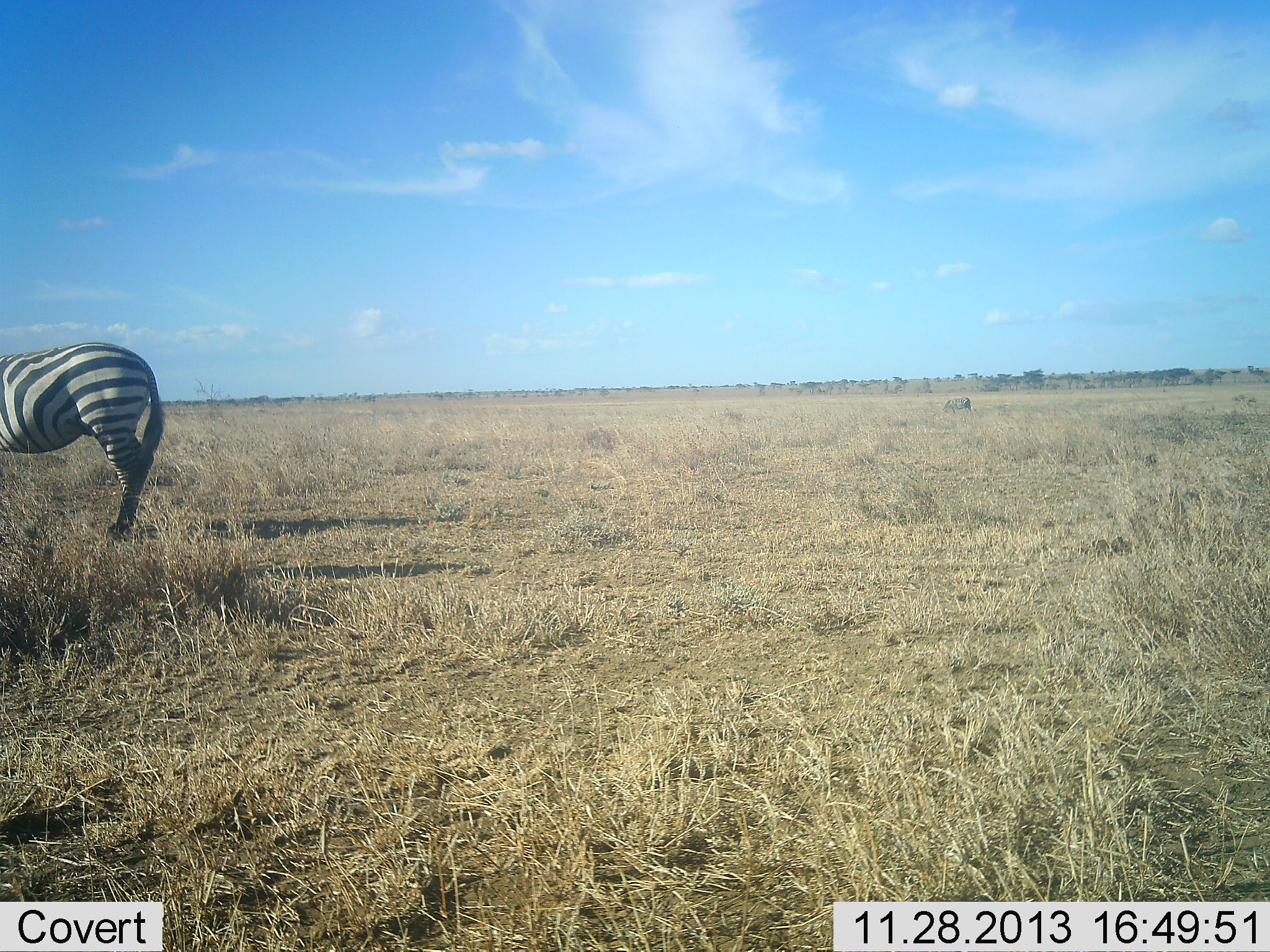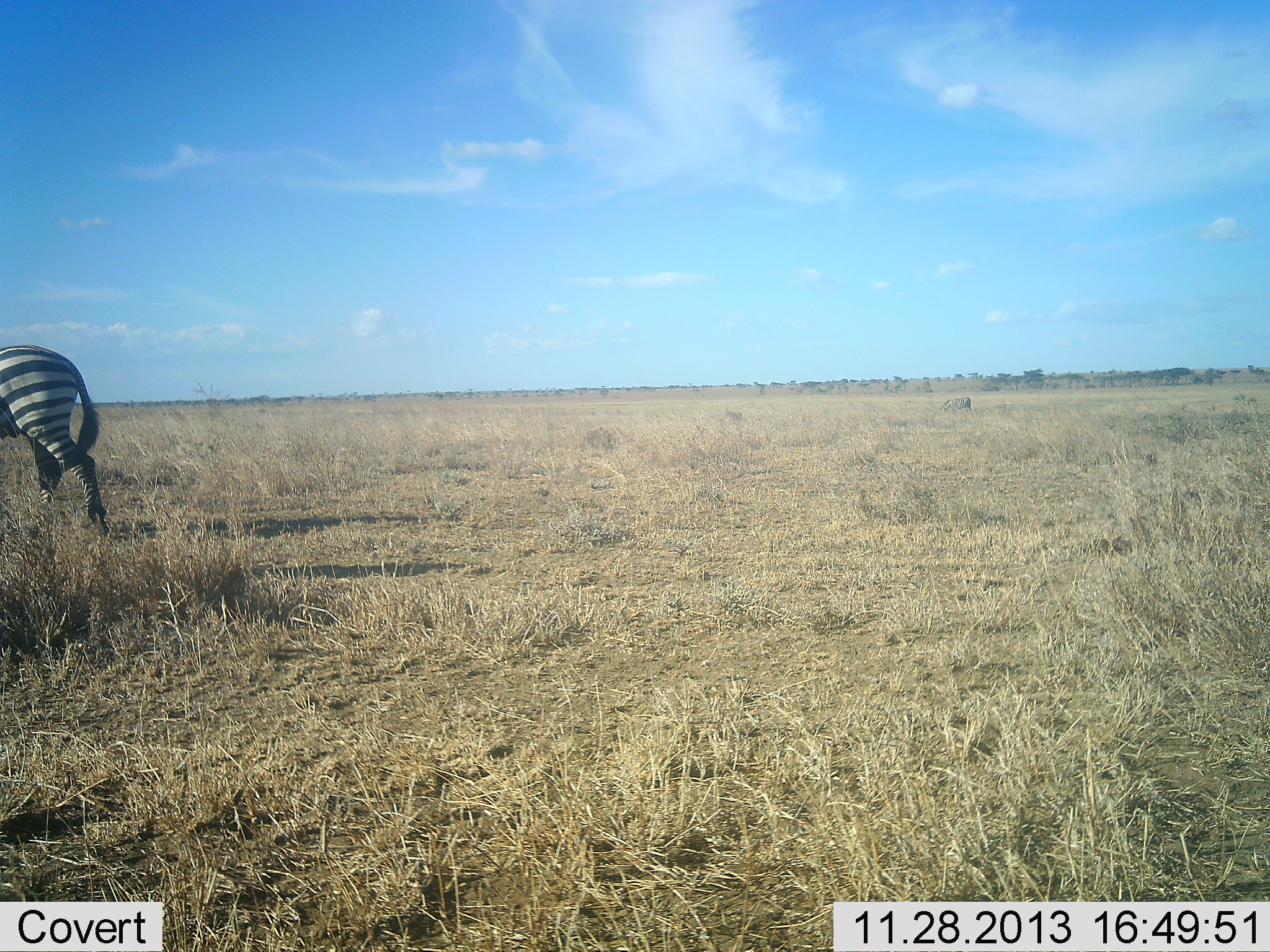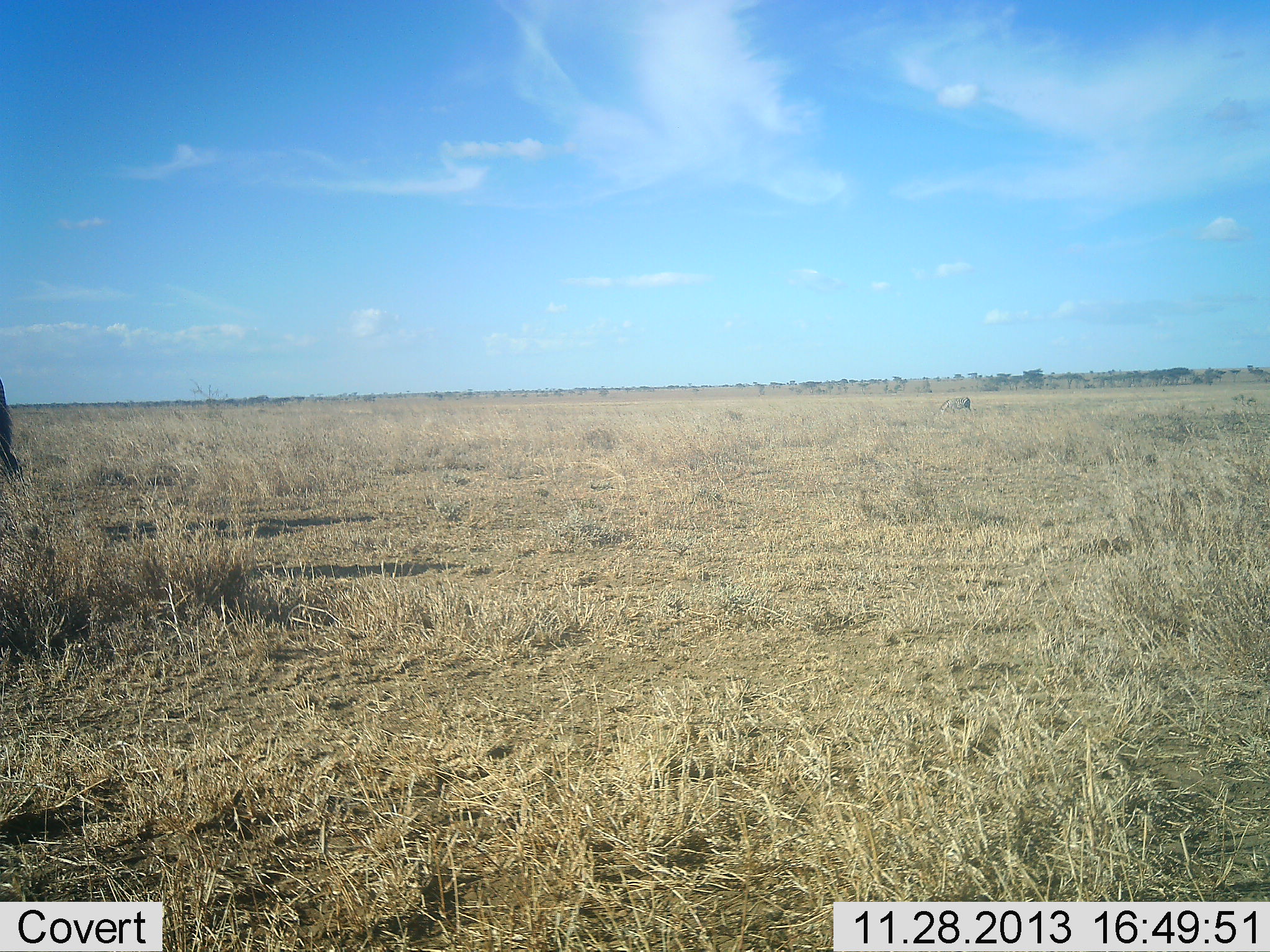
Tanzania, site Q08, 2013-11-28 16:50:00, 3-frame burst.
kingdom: Animalia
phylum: Chordata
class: Mammalia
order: Perissodactyla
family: Equidae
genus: Equus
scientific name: Equus quagga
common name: plains zebra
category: zebra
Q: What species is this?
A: Zebra (plains zebra) (Equus quagga).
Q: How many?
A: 1.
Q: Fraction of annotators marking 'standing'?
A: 0%.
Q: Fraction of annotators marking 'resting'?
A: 0%.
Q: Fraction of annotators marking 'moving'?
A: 100%.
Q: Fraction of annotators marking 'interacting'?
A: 0%.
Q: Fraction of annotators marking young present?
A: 0%.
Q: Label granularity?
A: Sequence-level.